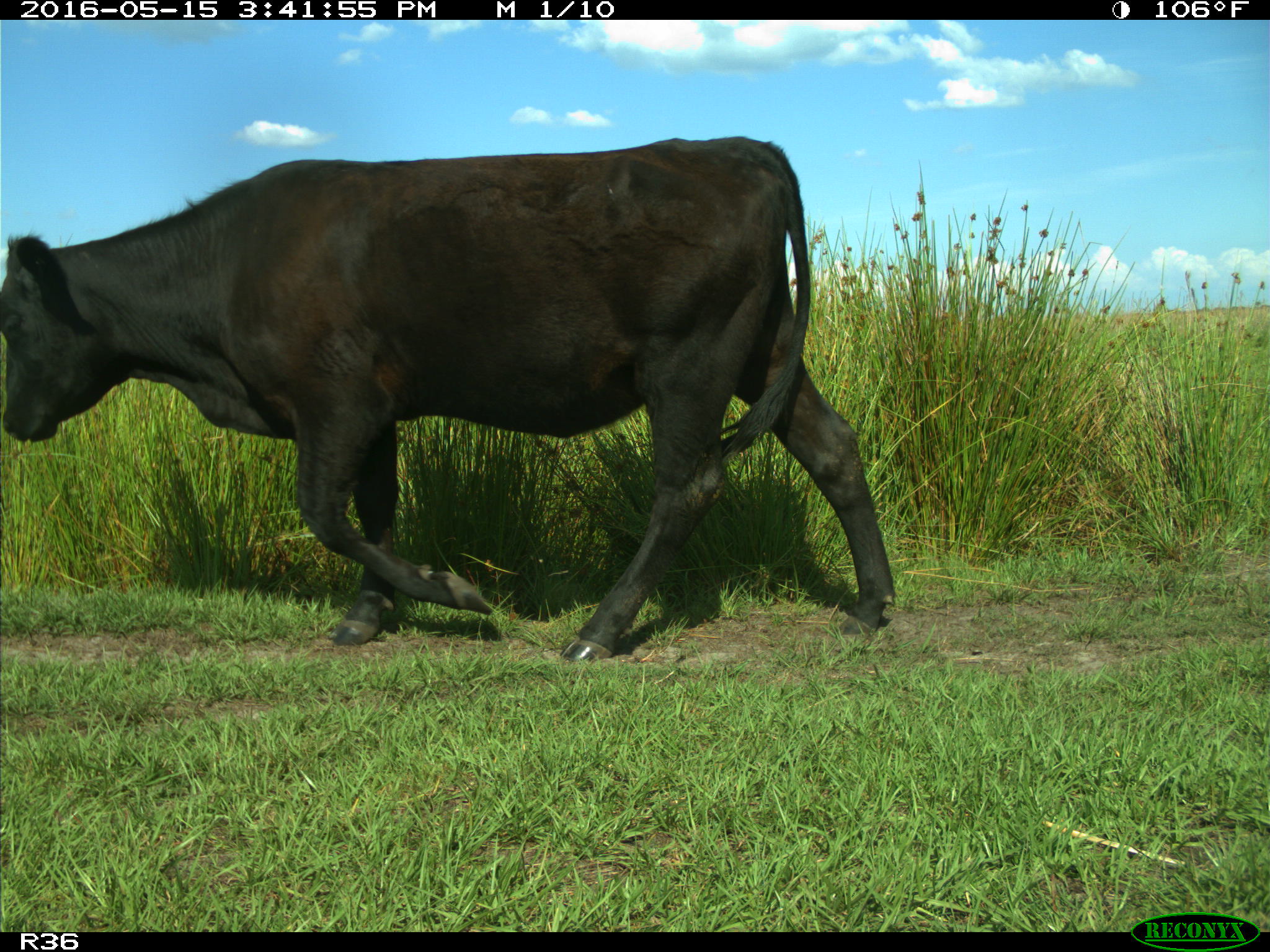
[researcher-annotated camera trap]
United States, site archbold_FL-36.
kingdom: Animalia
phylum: Chordata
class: Mammalia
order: Artiodactyla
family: Bovidae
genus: Bos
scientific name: Bos taurus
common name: domestic cow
Bos taurus (domestic cow).